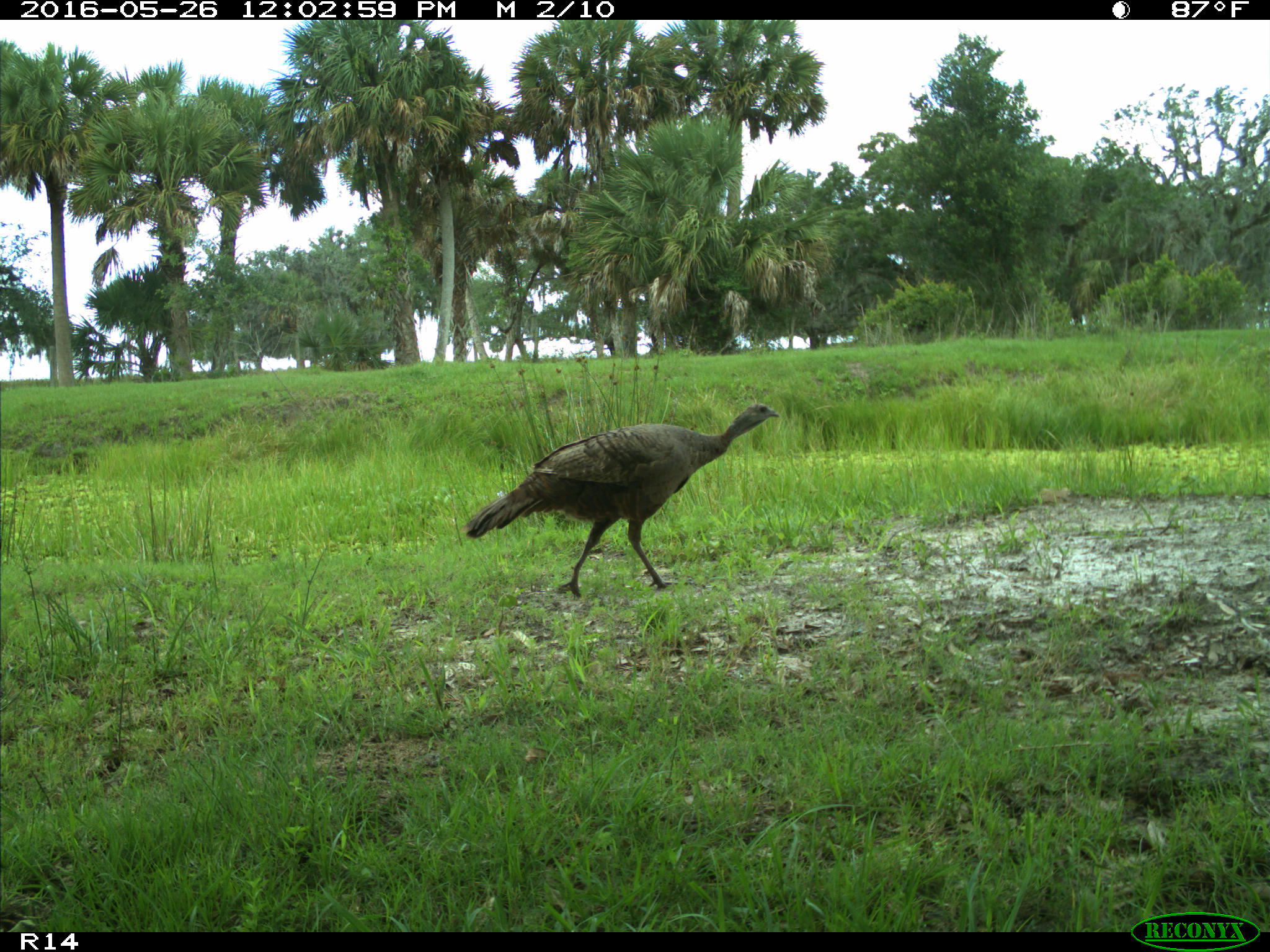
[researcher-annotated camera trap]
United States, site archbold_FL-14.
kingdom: Animalia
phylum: Chordata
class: Aves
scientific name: Aves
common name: birds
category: unidentified bird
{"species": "unidentified bird (birds) (Aves)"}